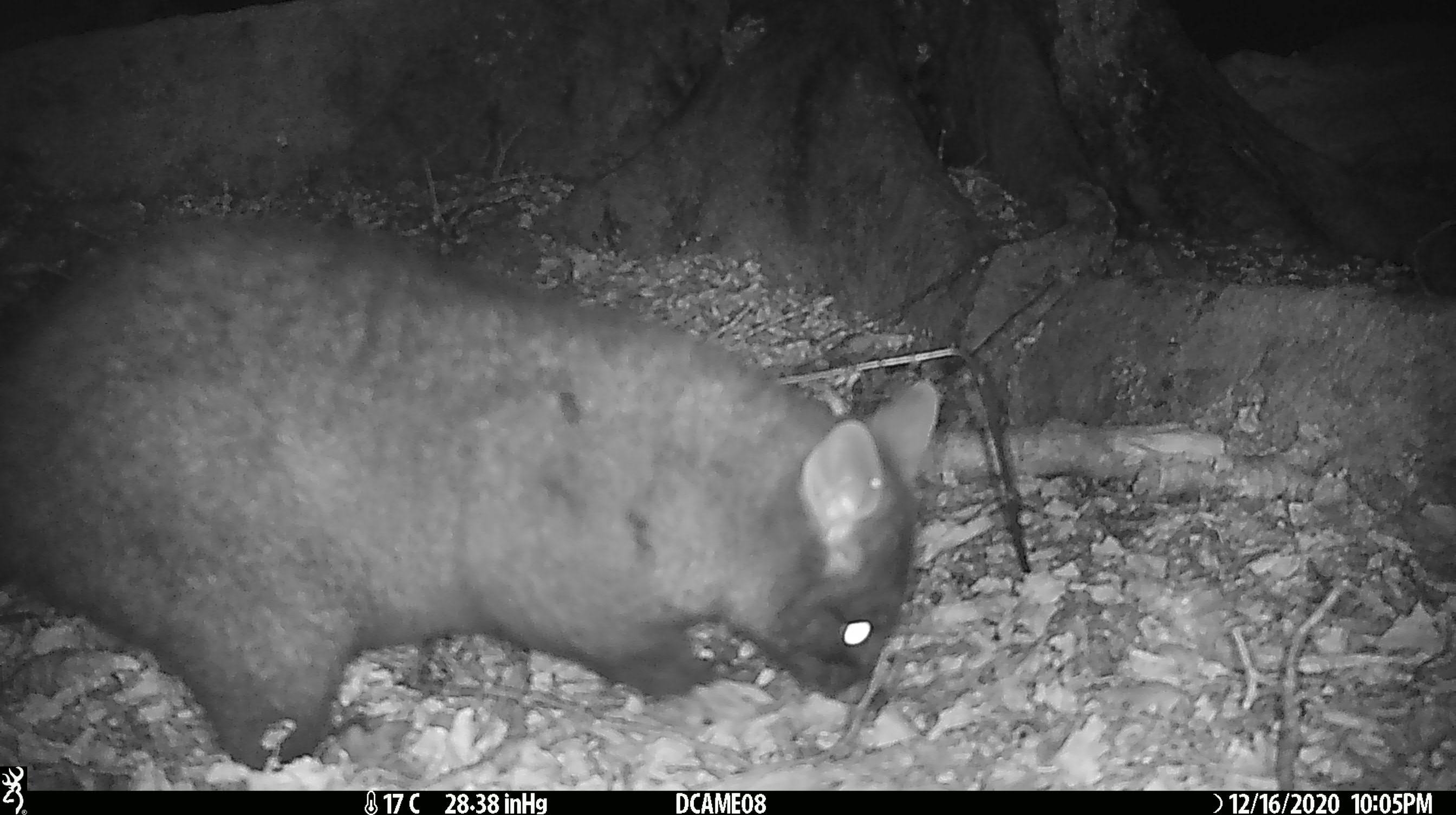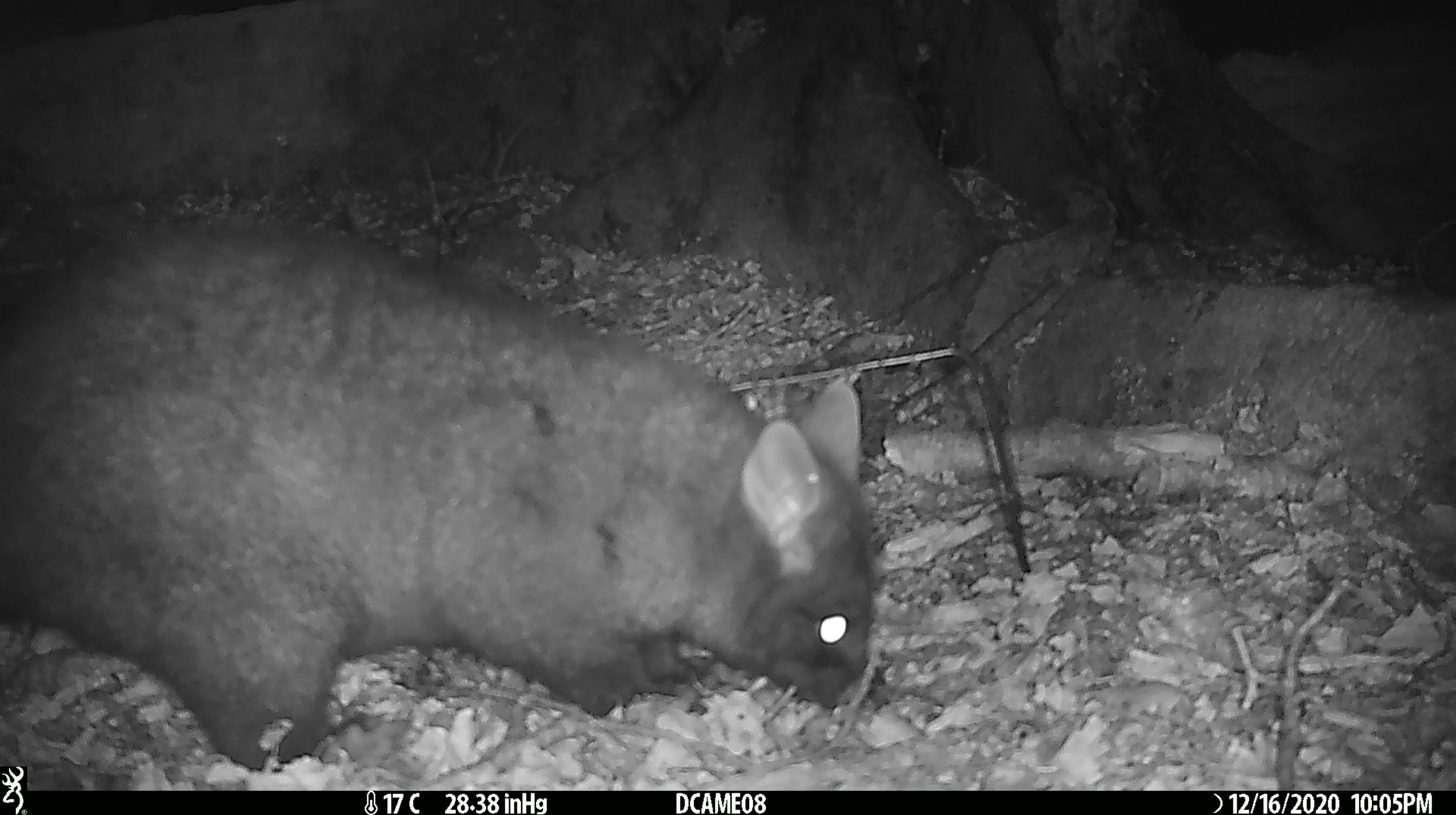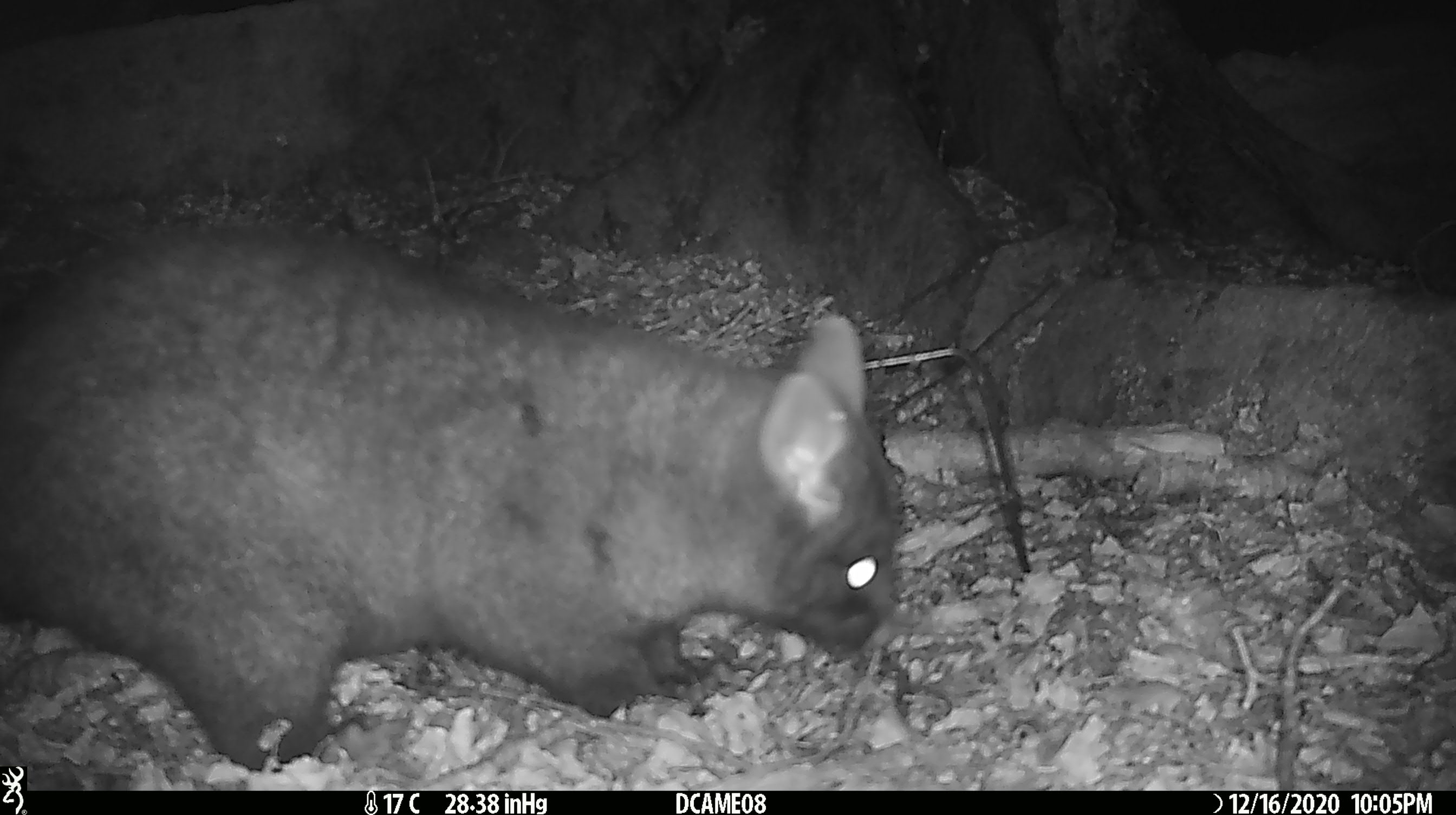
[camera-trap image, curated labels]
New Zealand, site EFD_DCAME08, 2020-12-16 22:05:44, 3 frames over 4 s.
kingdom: Animalia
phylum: Chordata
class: Mammalia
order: Diprotodontia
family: Phalangeridae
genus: Trichosurus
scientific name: Trichosurus vulpecula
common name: common brushtail possum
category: possum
Possum (common brushtail possum) (Trichosurus vulpecula).